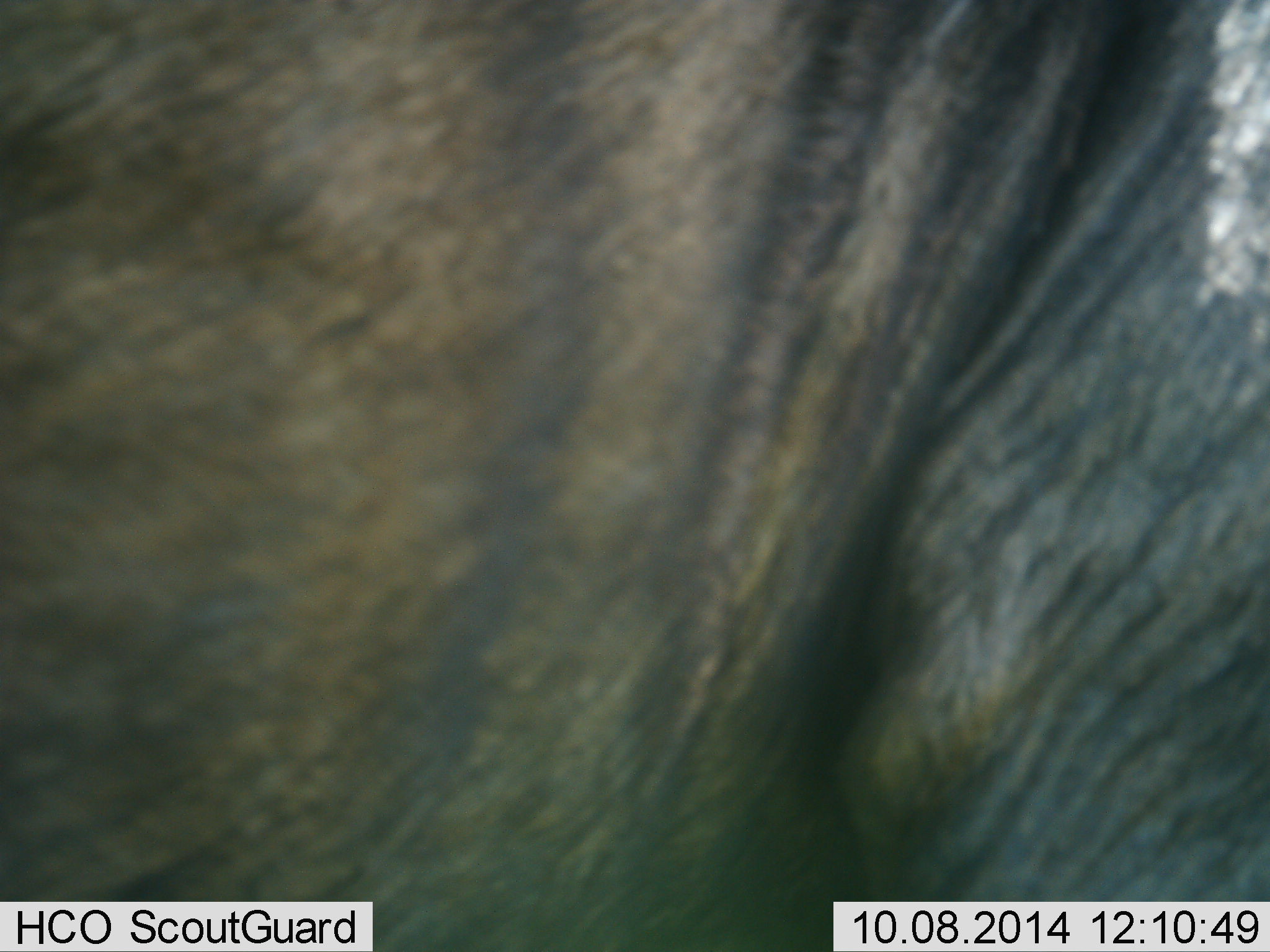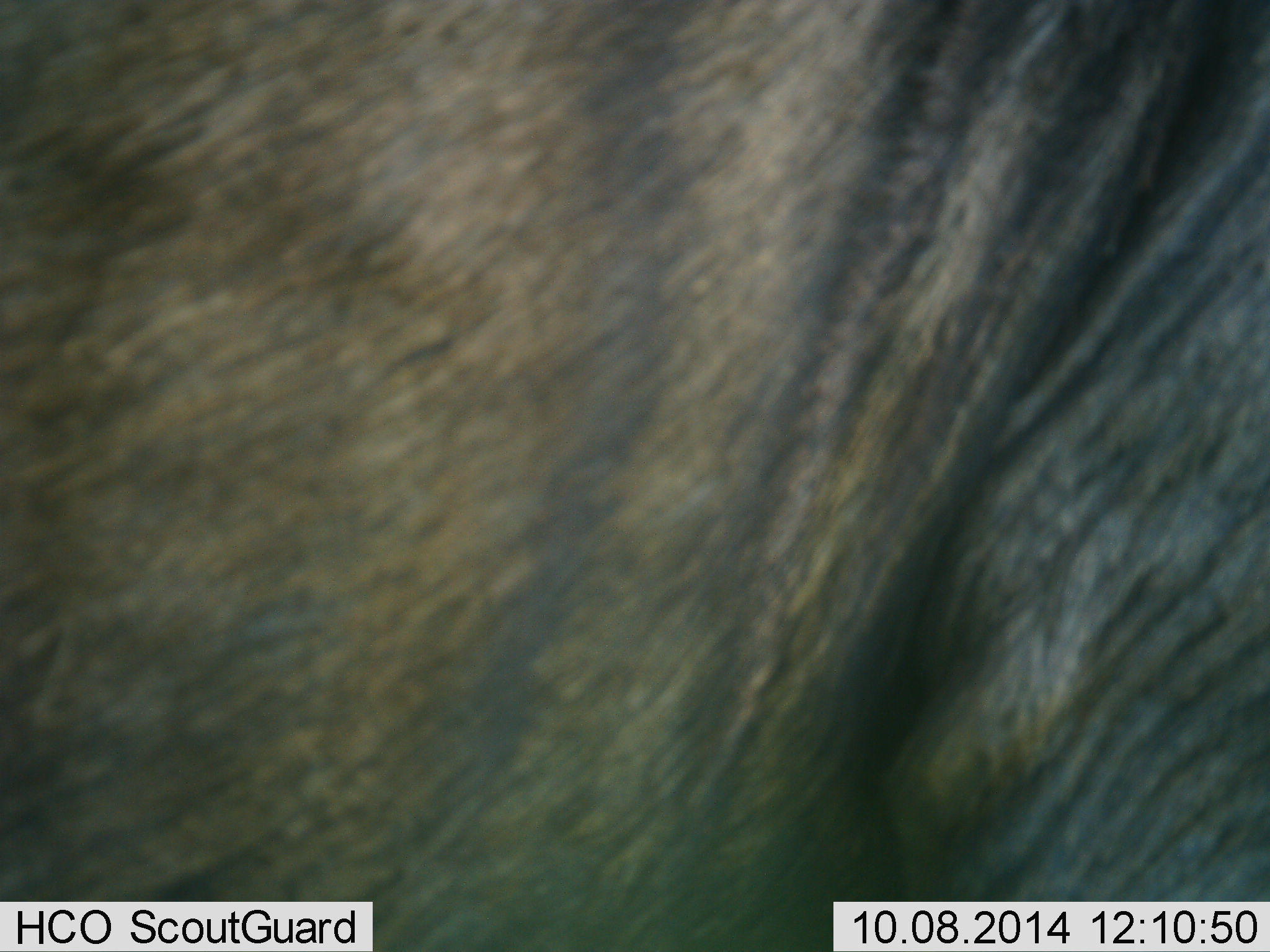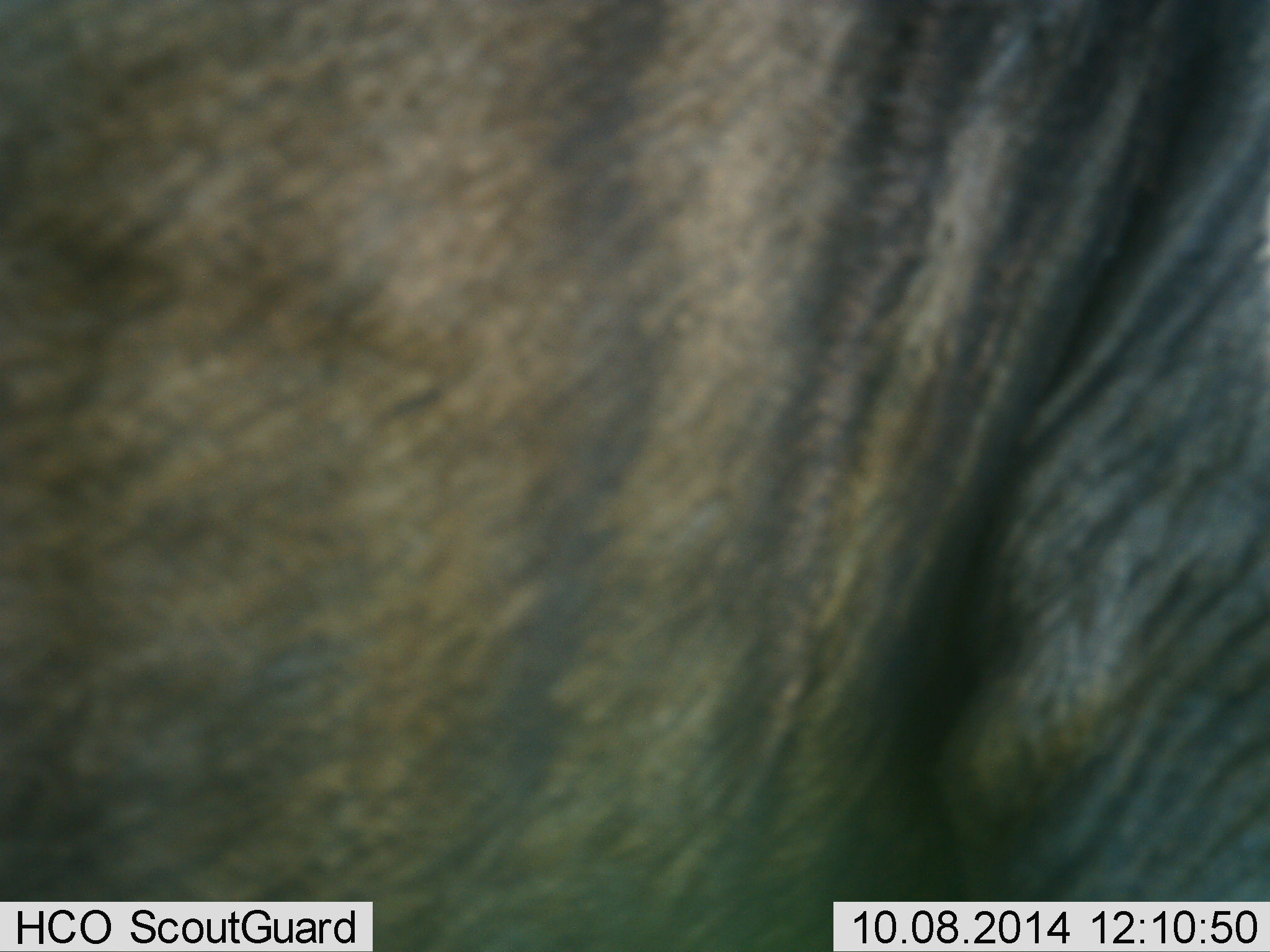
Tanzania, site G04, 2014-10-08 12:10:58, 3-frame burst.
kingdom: Animalia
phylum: Chordata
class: Mammalia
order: Artiodactyla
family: Bovidae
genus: Connochaetes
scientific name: Connochaetes taurinus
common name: blue wildebeest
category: wildebeest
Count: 1.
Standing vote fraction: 90%.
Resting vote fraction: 0%.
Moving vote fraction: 0%.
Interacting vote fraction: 0%.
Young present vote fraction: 0%.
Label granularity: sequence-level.